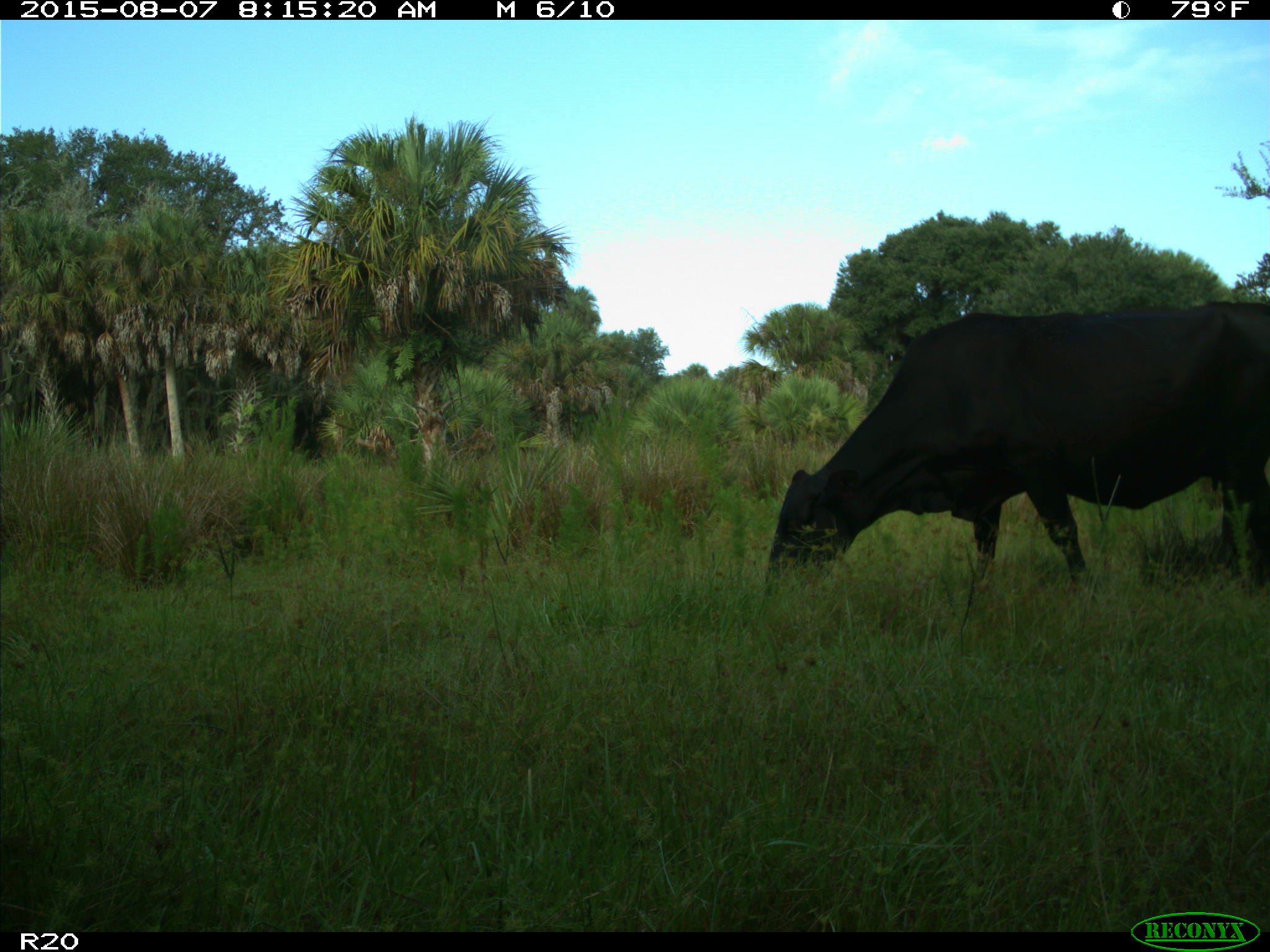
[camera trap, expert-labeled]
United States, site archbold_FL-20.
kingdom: Animalia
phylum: Chordata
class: Mammalia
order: Artiodactyla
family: Bovidae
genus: Bos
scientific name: Bos taurus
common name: domestic cow